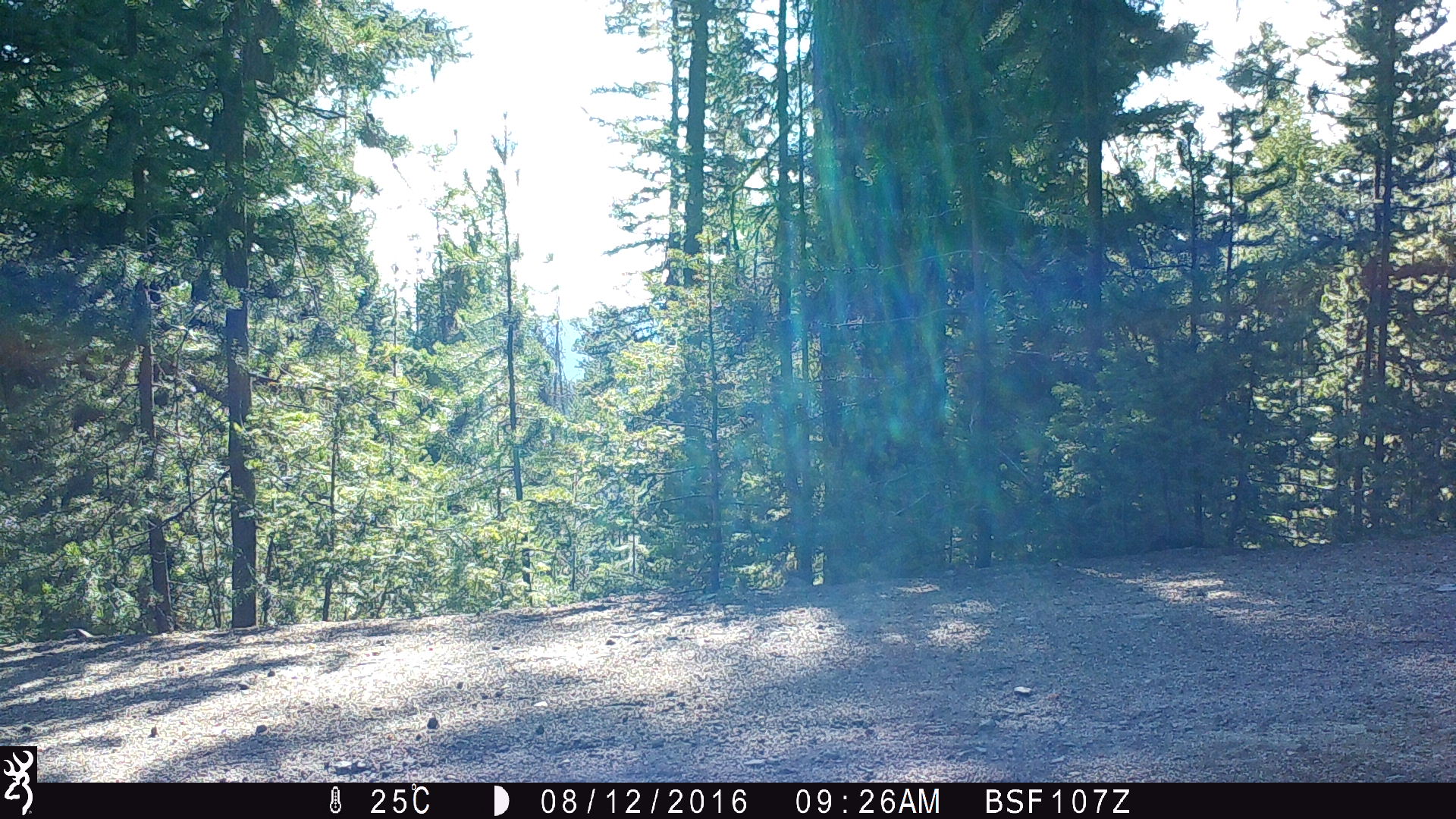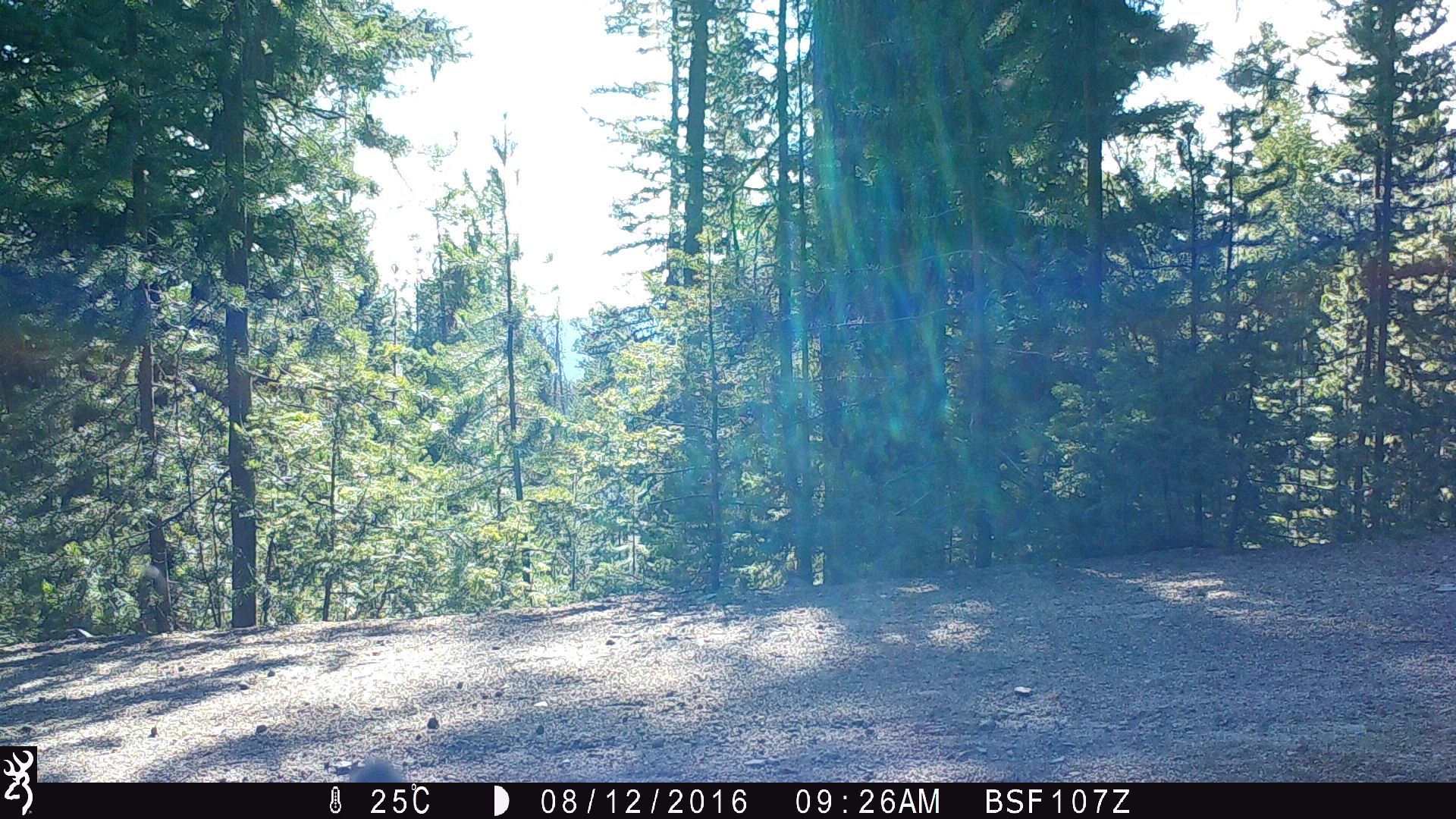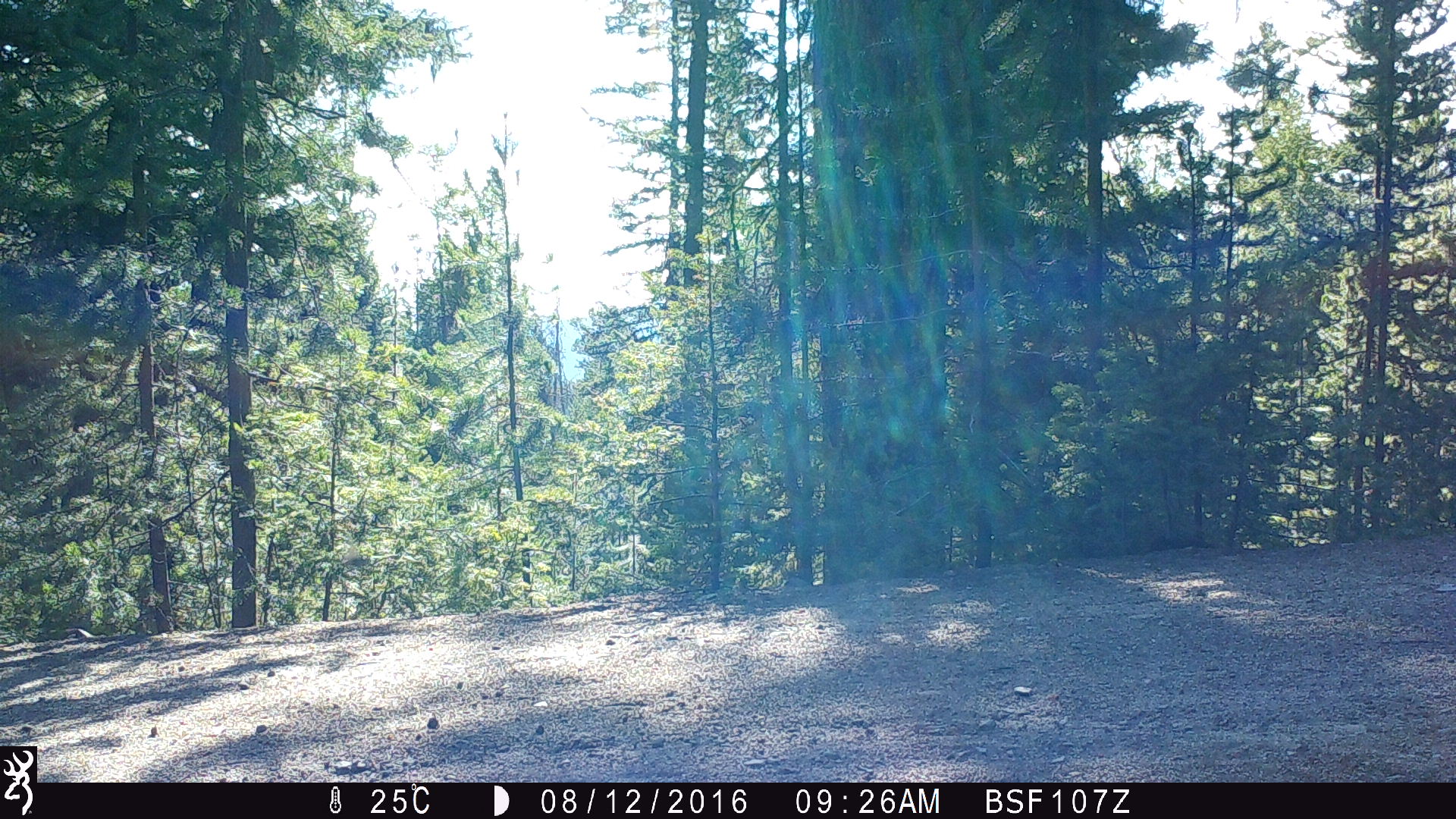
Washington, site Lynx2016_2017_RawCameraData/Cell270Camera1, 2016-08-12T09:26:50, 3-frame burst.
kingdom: Animalia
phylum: Chordata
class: Mammalia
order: Artiodactyla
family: Bovidae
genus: Bos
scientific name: Bos taurus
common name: domestic cattle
Domestic cattle (Bos taurus). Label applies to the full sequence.